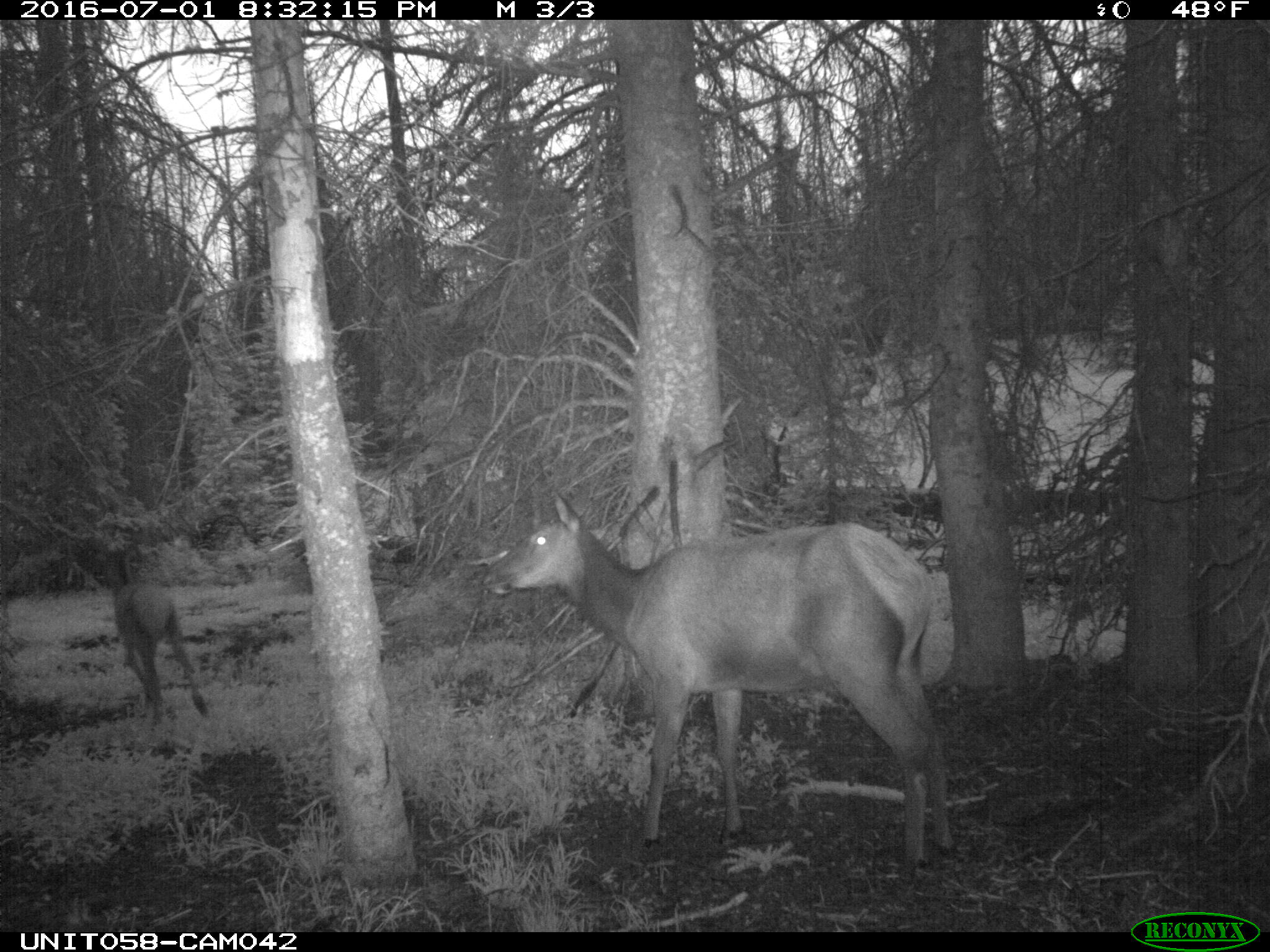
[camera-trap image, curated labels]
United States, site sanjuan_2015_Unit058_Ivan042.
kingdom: Animalia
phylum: Chordata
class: Mammalia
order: Artiodactyla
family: Cervidae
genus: Cervus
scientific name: Cervus elaphus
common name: red deer